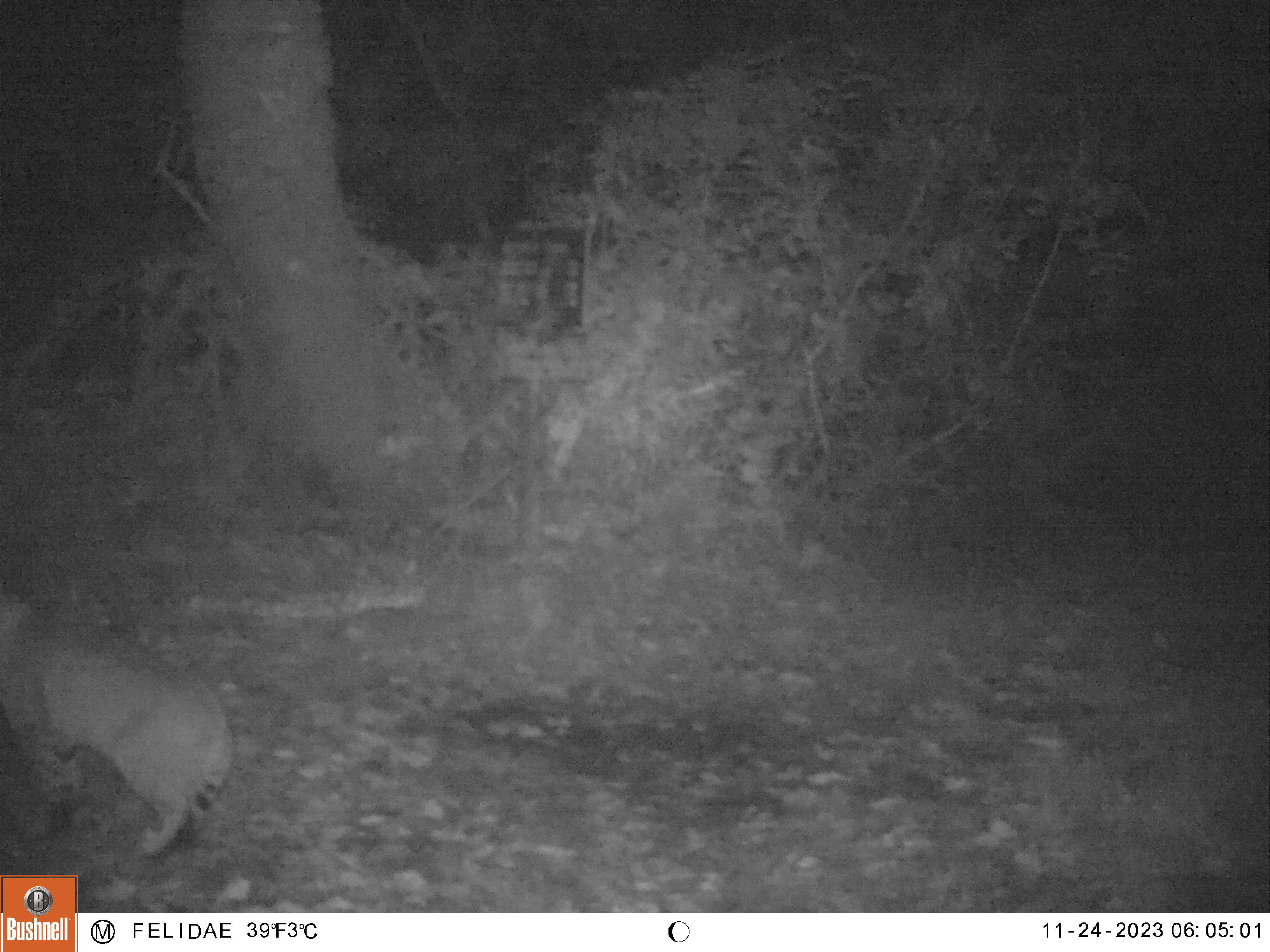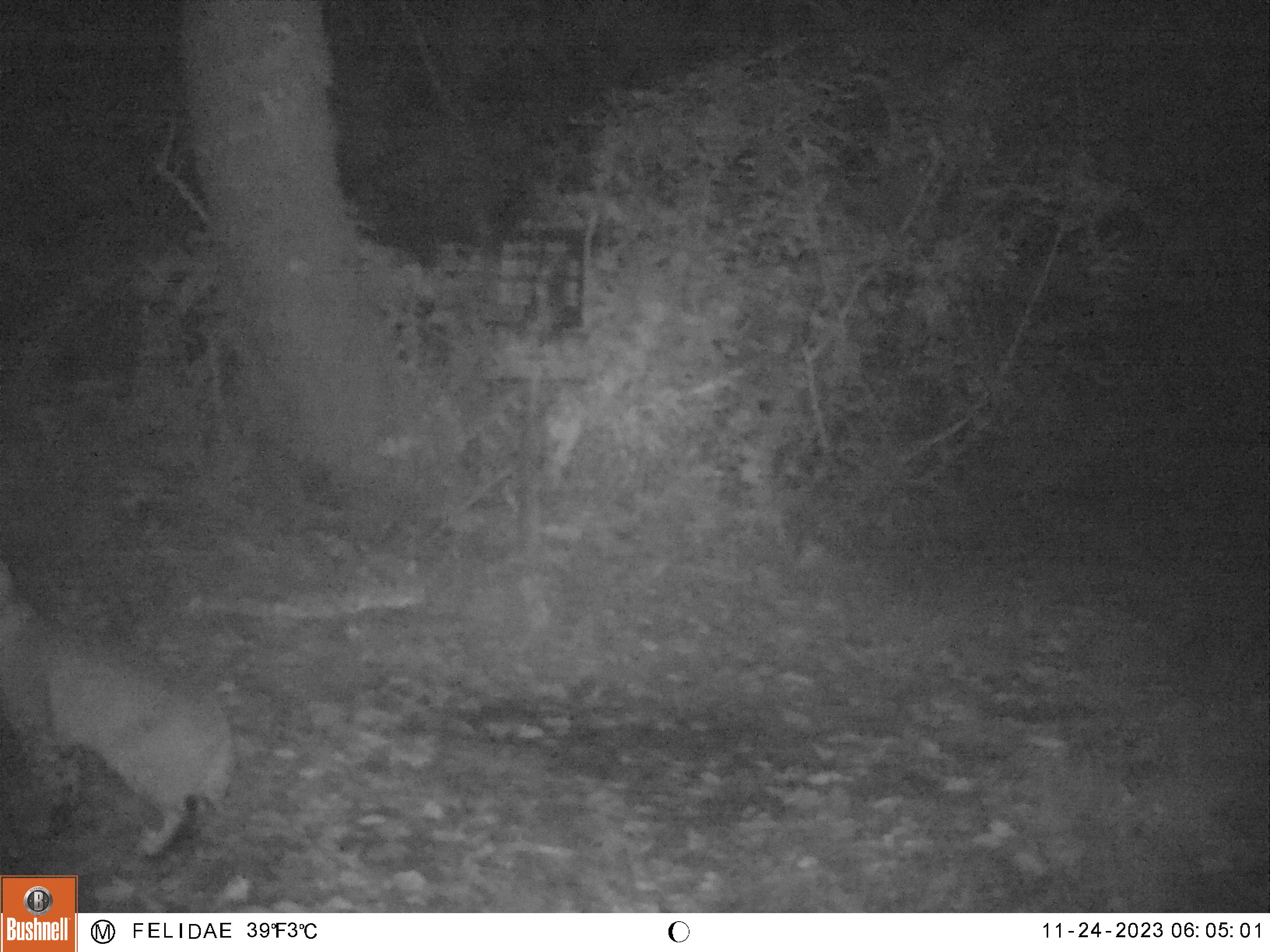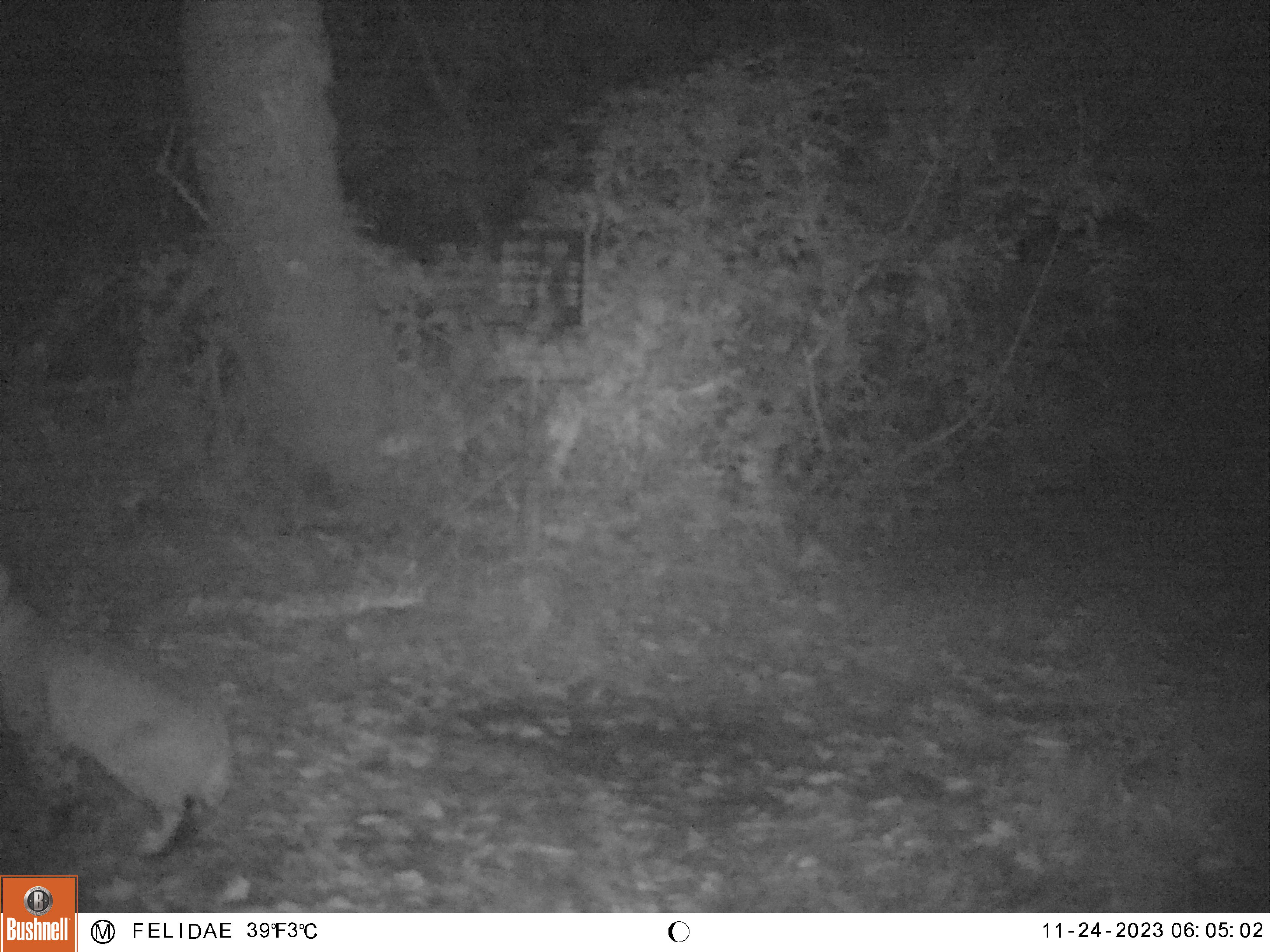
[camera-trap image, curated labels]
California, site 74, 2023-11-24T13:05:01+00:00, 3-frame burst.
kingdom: Animalia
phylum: Chordata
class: Mammalia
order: Carnivora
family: Felidae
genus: Lynx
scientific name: Lynx rufus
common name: bobcat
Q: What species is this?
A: Bobcat (Lynx rufus).